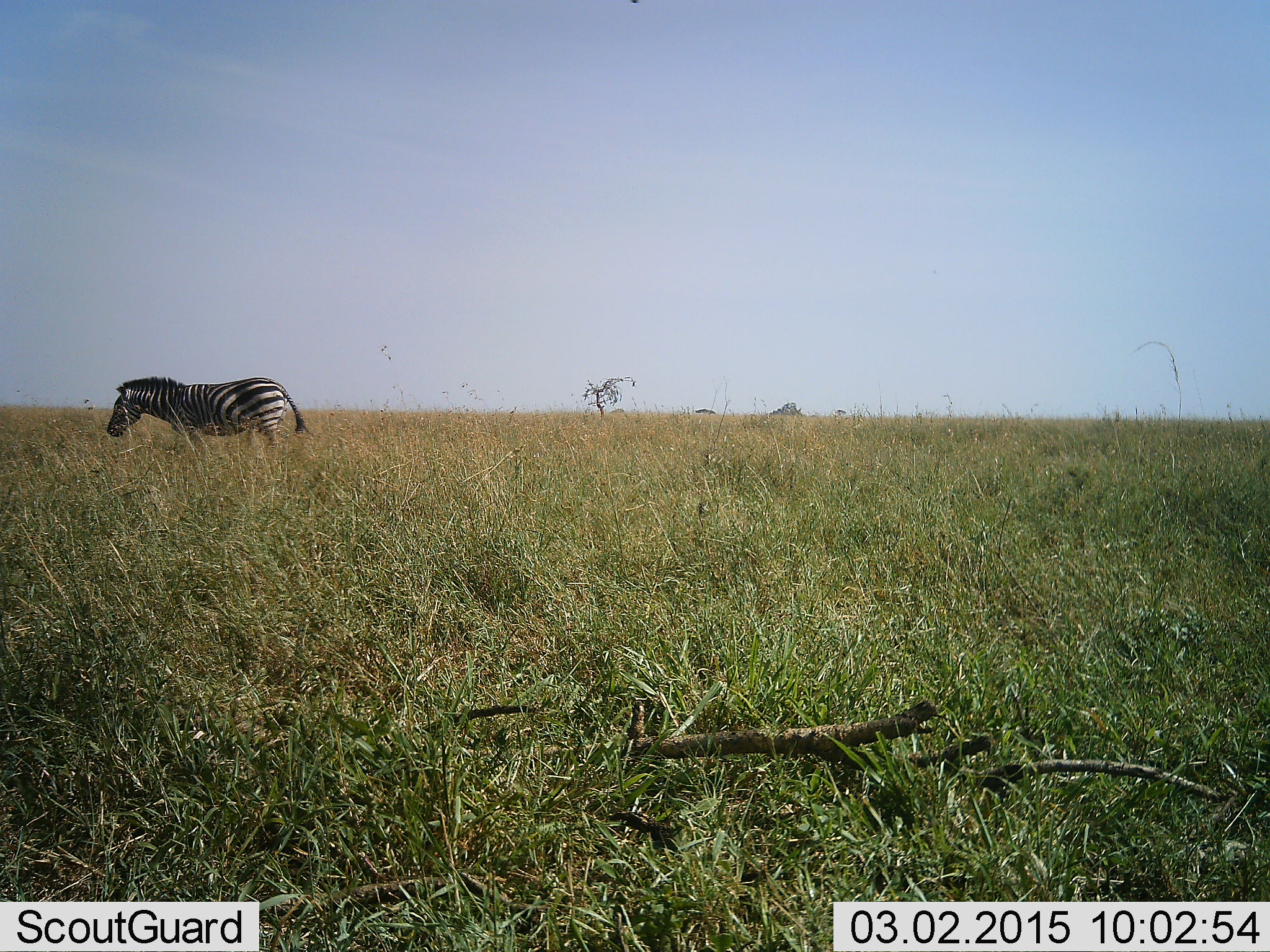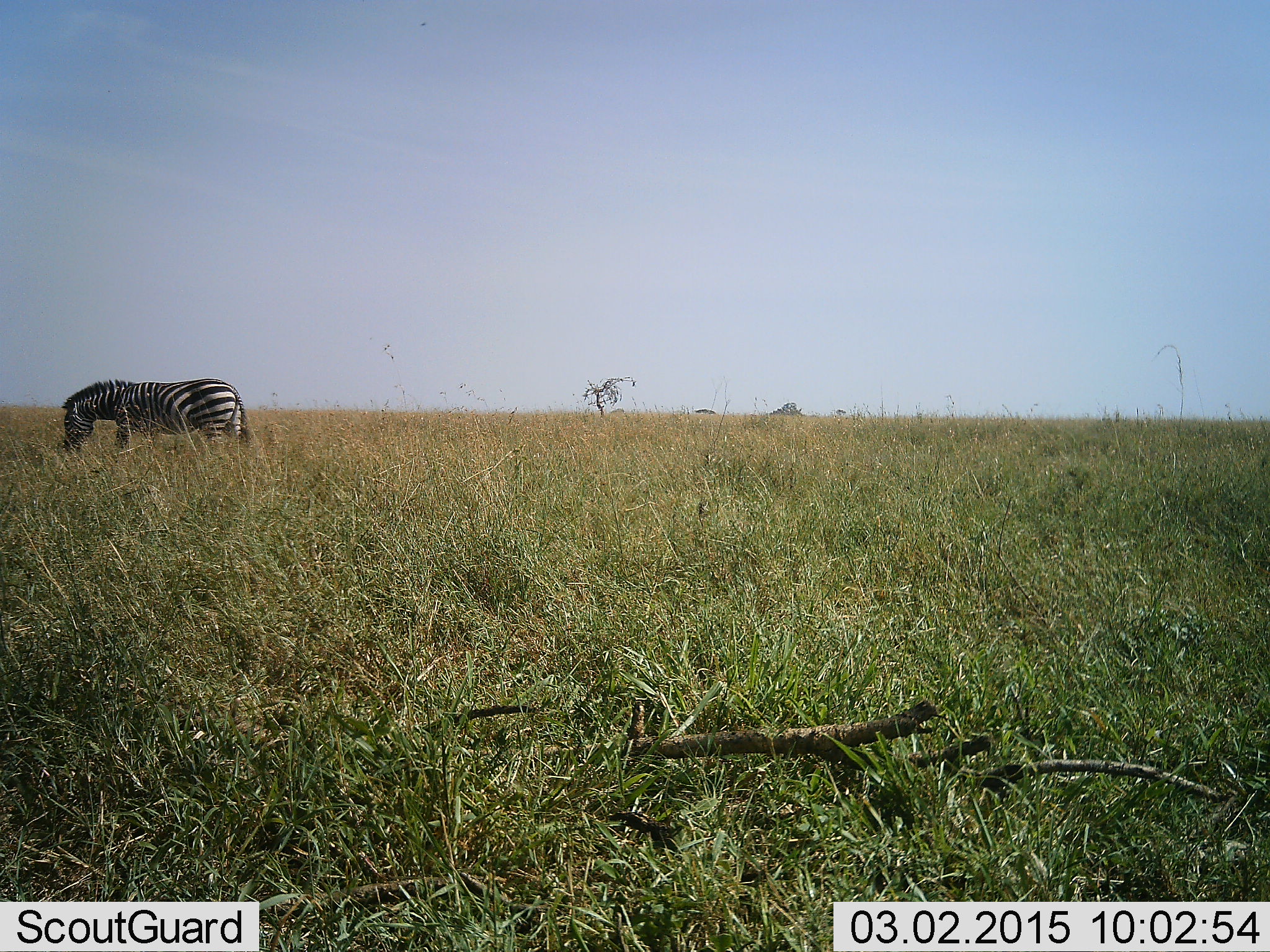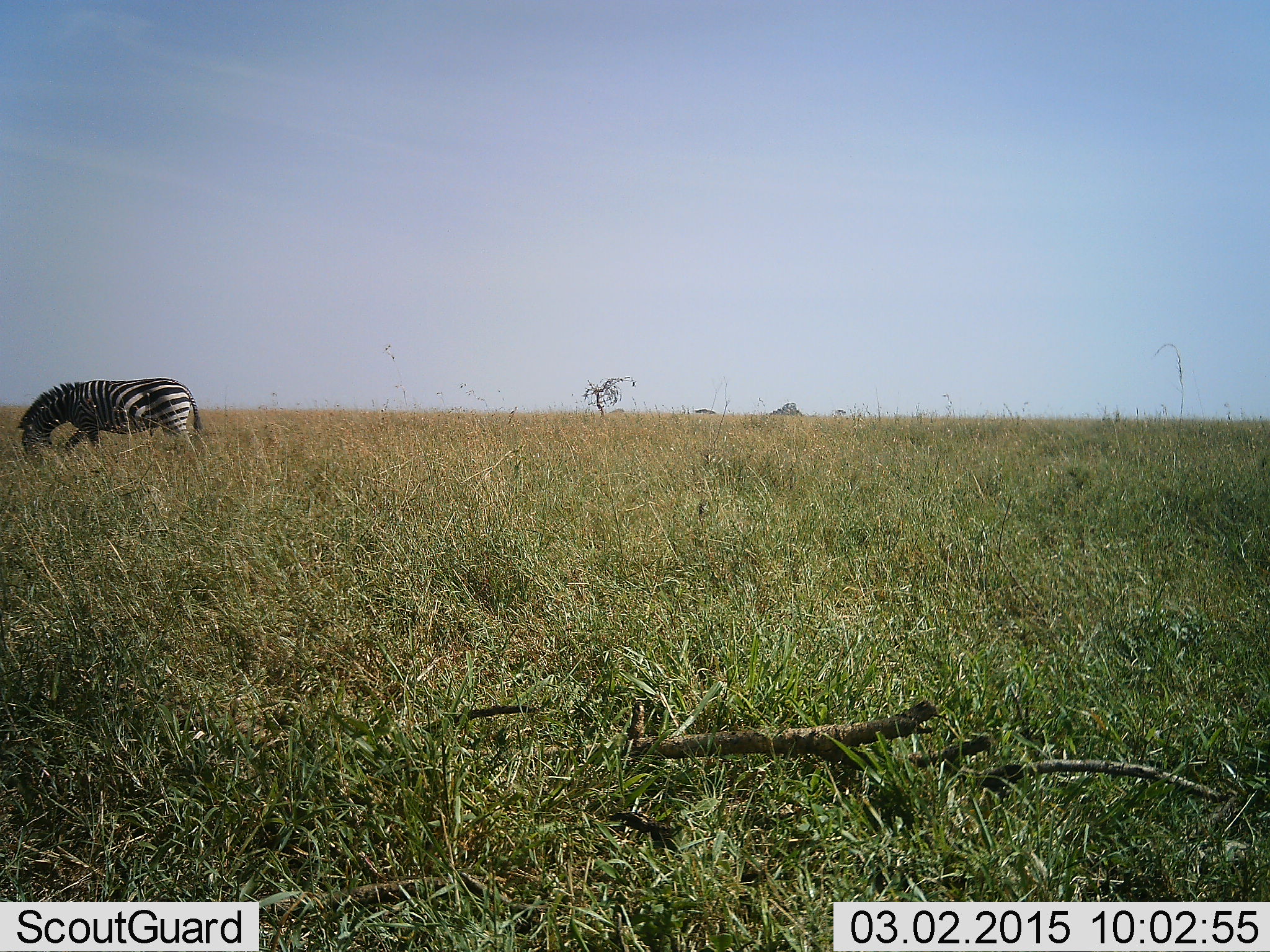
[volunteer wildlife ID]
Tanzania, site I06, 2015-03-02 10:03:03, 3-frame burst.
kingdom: Animalia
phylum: Chordata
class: Mammalia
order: Perissodactyla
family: Equidae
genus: Equus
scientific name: Equus quagga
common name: plains zebra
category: zebra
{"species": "zebra (plains zebra) (Equus quagga)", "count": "1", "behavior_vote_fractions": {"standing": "30%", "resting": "0%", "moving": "60%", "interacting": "0%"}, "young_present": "0%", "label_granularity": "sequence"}